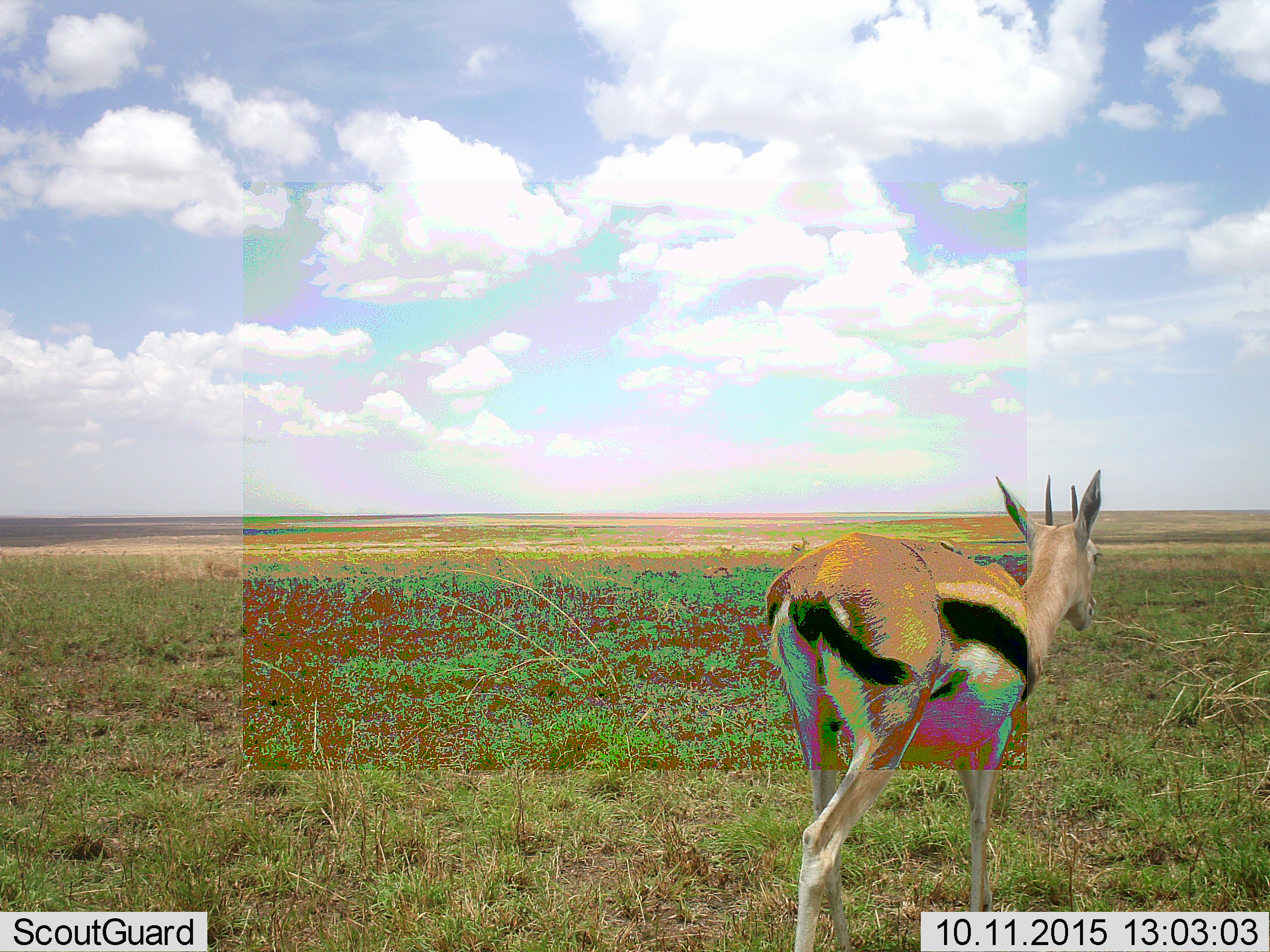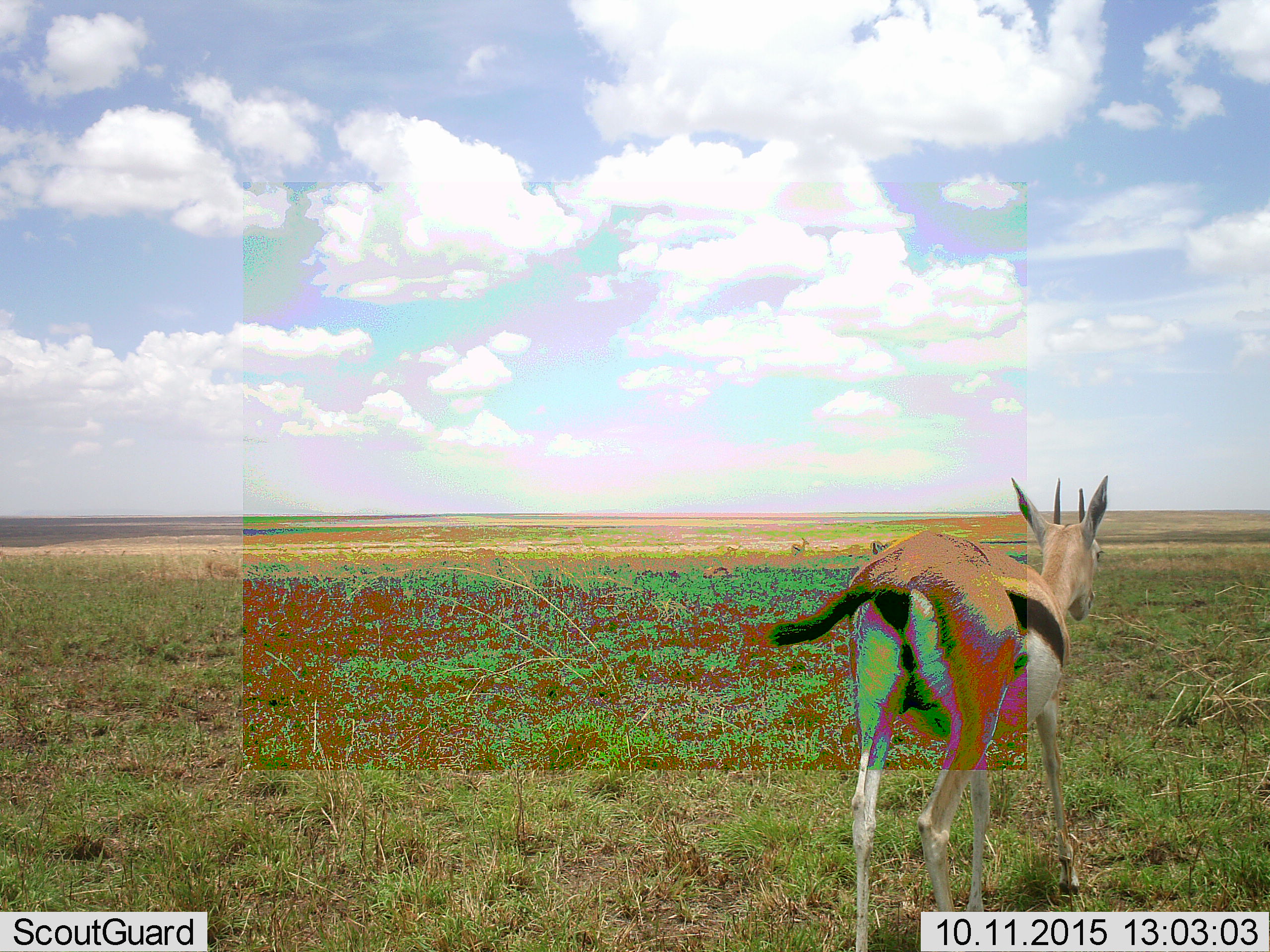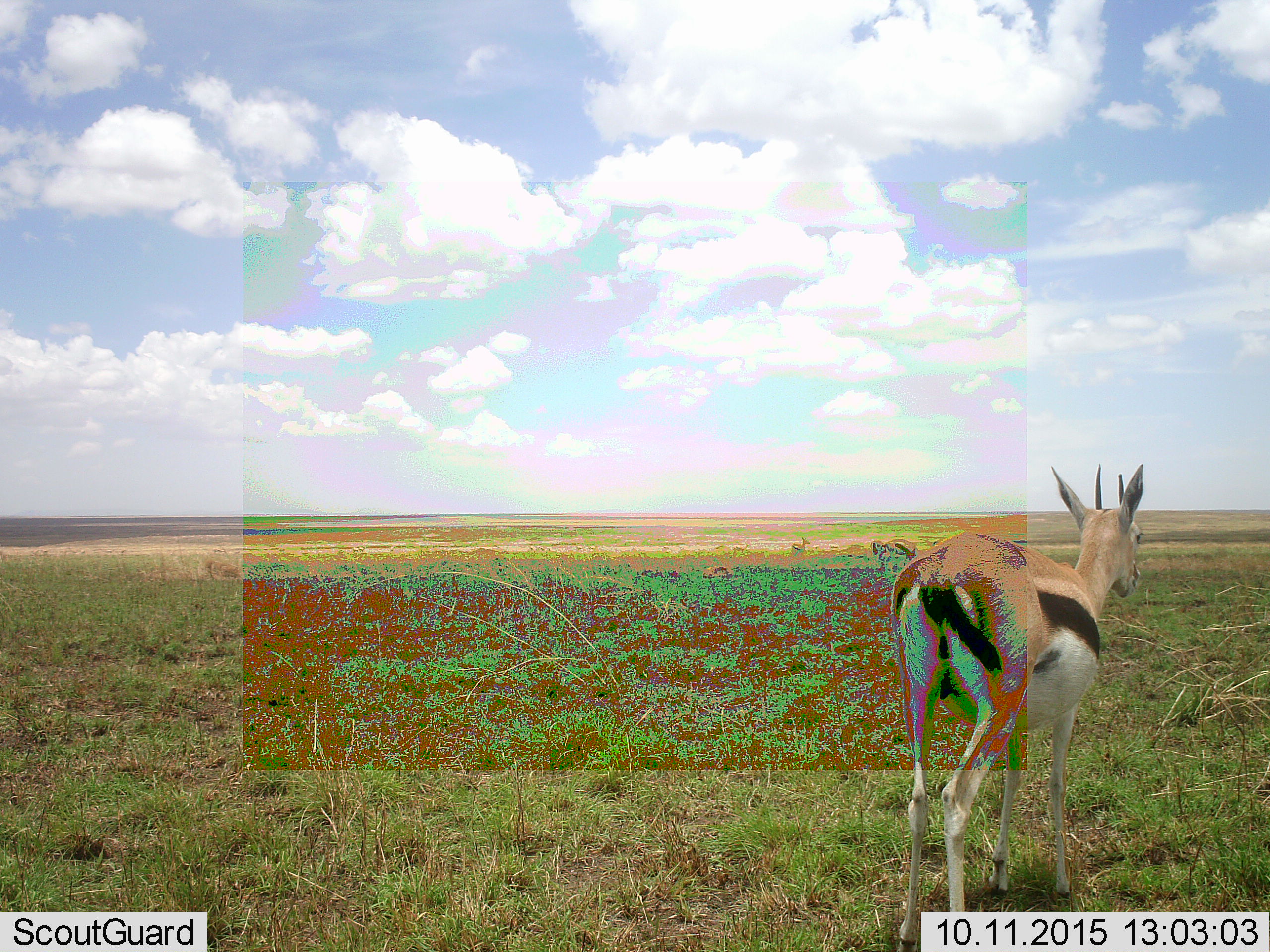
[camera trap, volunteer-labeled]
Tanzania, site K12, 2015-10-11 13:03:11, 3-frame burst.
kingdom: Animalia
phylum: Chordata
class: Mammalia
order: Artiodactyla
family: Bovidae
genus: Eudorcas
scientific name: Eudorcas thomsonii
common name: thomson's gazelle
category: gazellethomsons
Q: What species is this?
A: Gazellethomsons (thomson's gazelle) (Eudorcas thomsonii).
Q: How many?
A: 4.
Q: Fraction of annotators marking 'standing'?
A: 70%.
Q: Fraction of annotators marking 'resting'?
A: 10%.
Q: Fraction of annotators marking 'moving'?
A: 80%.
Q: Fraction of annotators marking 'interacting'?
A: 0%.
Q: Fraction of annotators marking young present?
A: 10%.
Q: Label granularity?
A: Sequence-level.